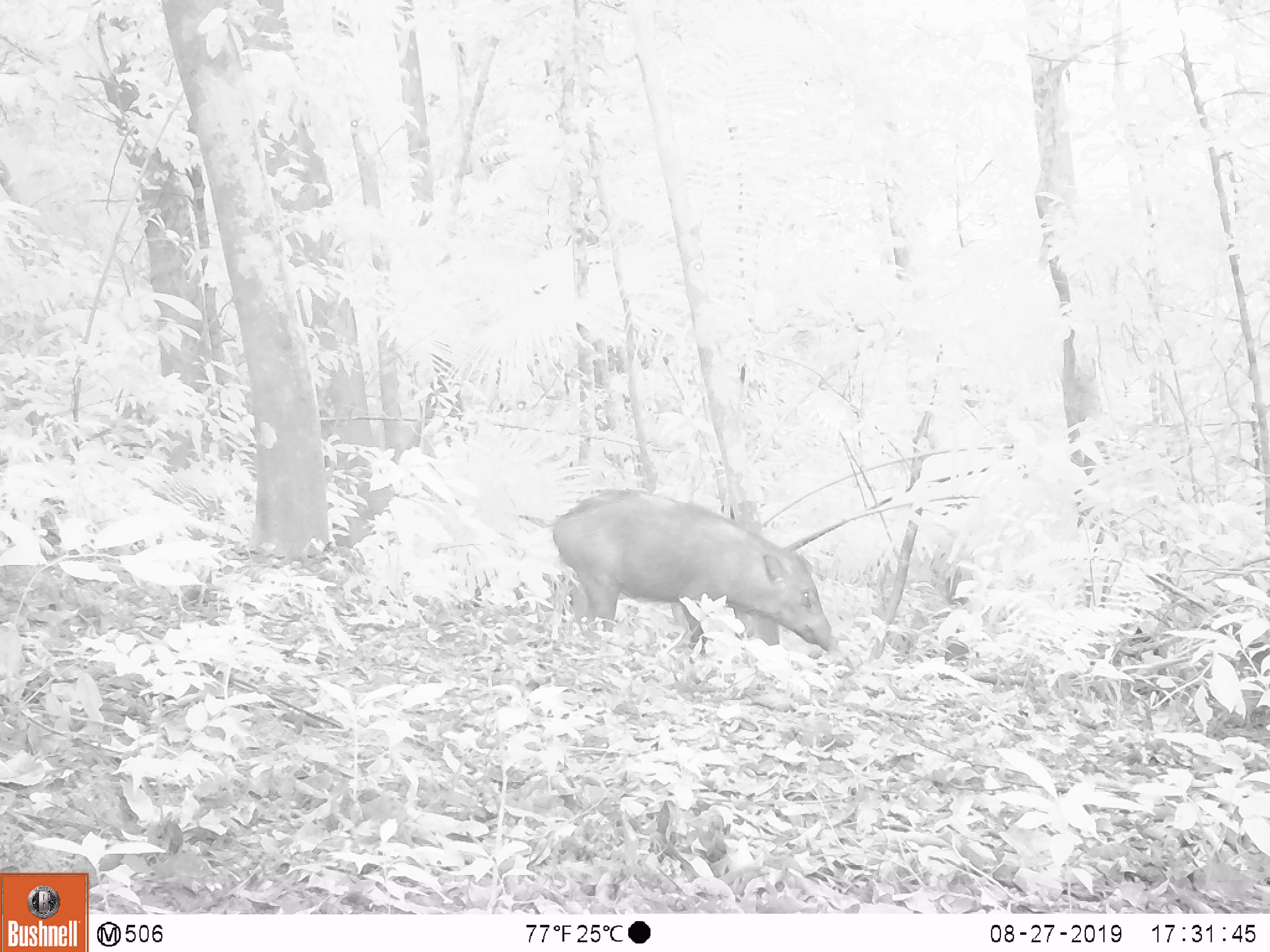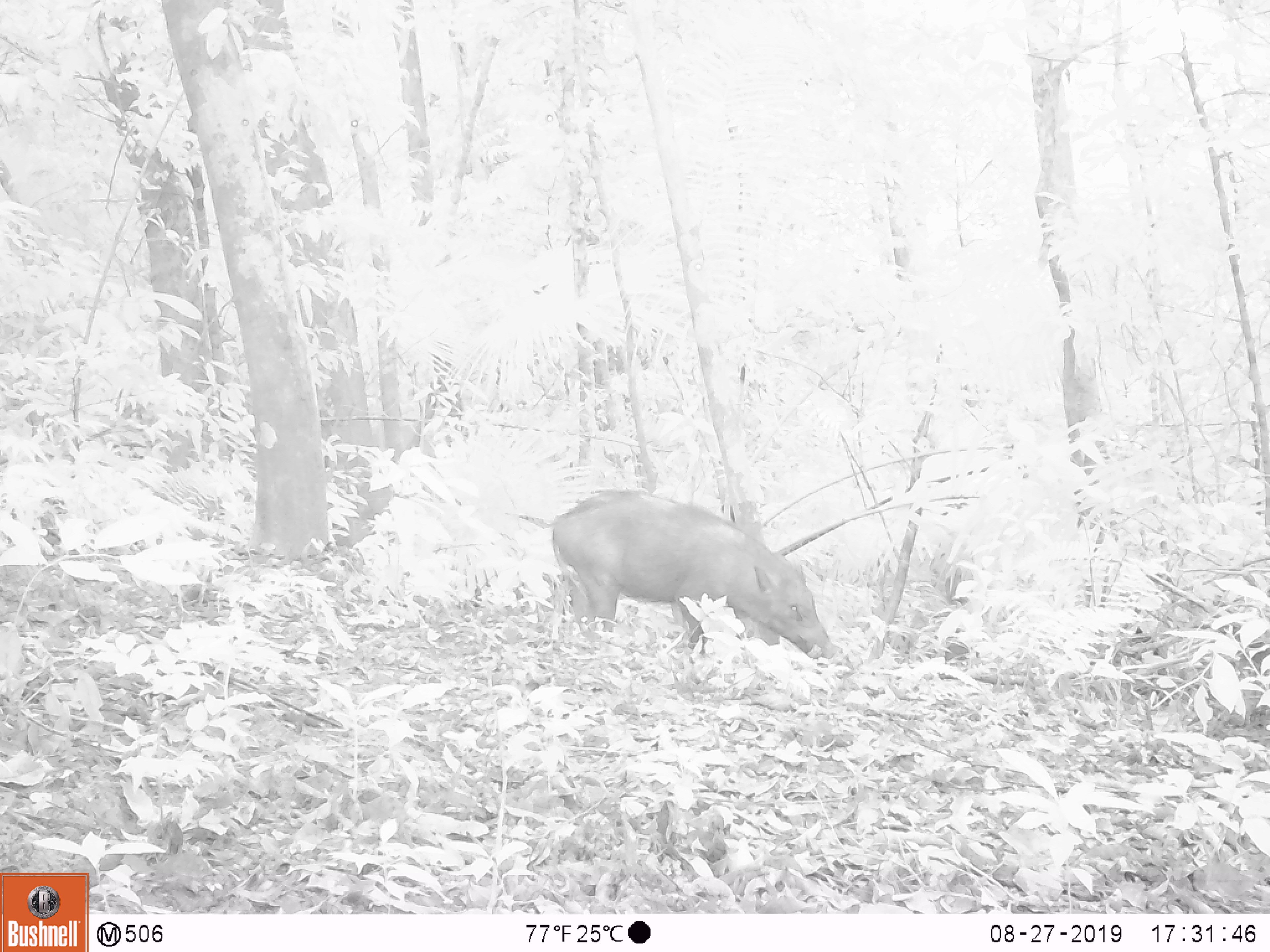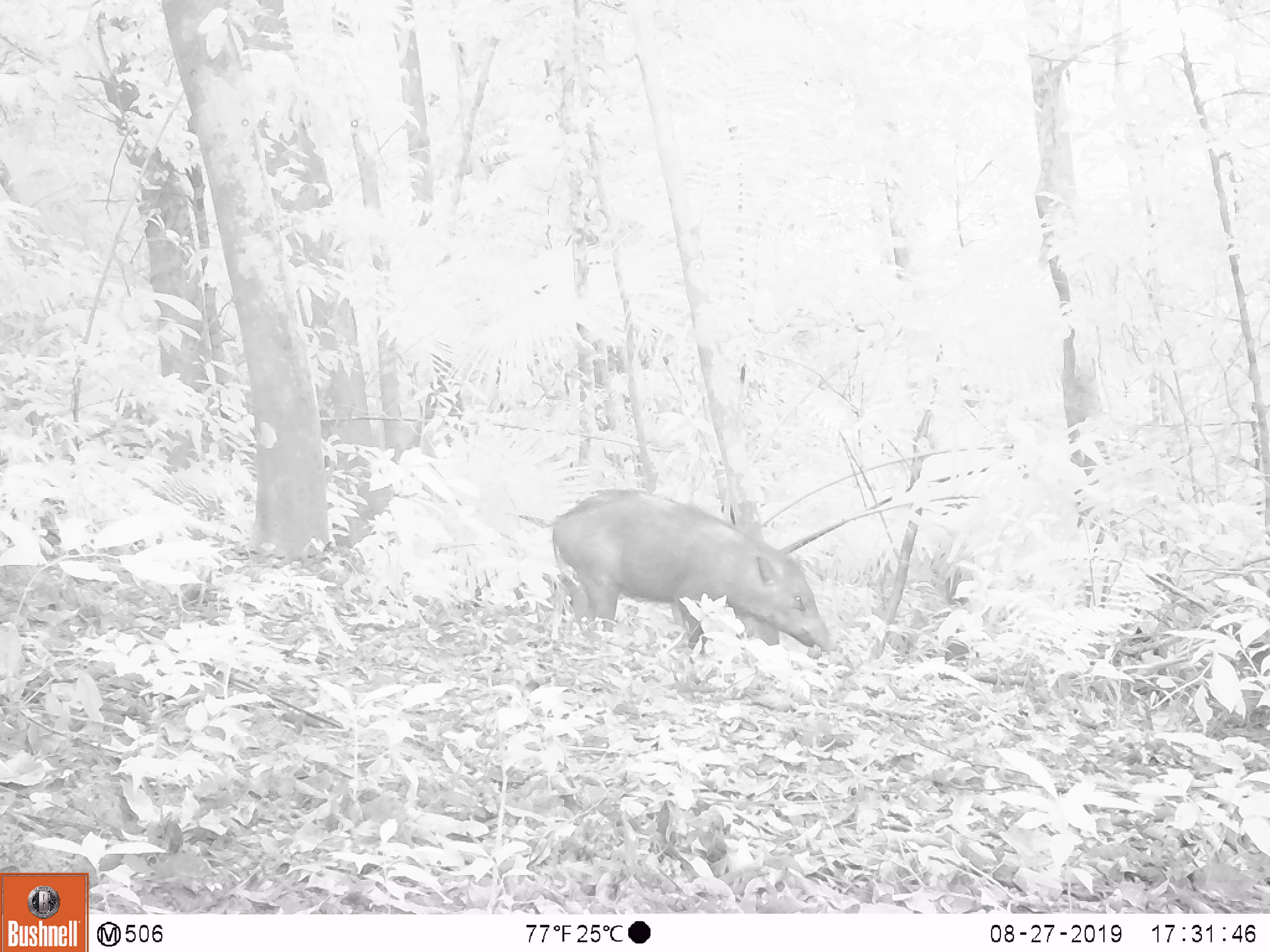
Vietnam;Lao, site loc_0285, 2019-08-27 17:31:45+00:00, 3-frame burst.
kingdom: Animalia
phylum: Chordata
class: Mammalia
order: Artiodactyla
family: Suidae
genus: Sus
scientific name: Sus scrofa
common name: eurasian wild pig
Eurasian wild pig (Sus scrofa). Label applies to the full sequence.